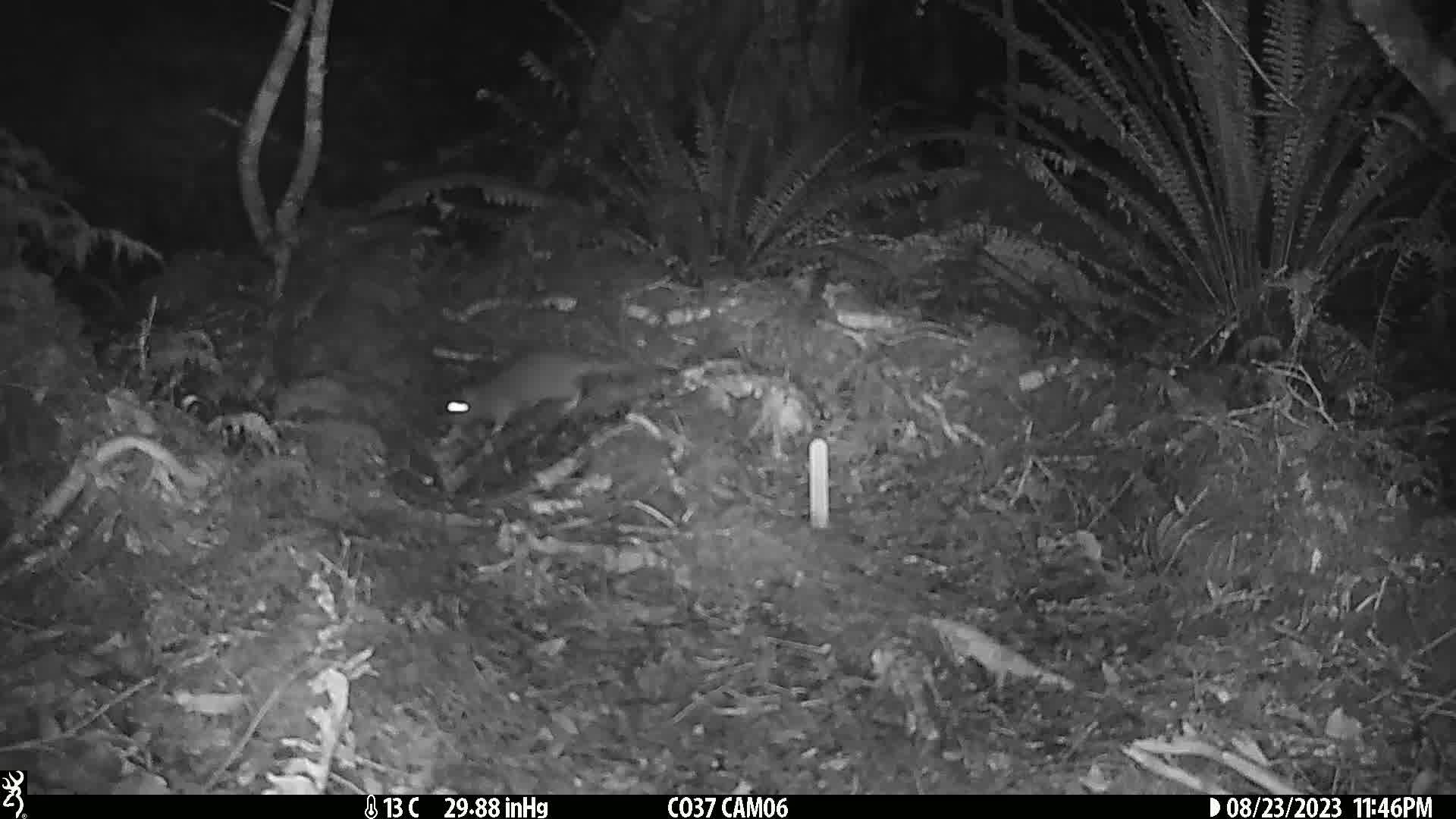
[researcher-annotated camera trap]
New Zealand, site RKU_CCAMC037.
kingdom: Animalia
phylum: Chordata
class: Mammalia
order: Rodentia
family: Muridae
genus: Rattus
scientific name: Rattus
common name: rat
Rat (Rattus).